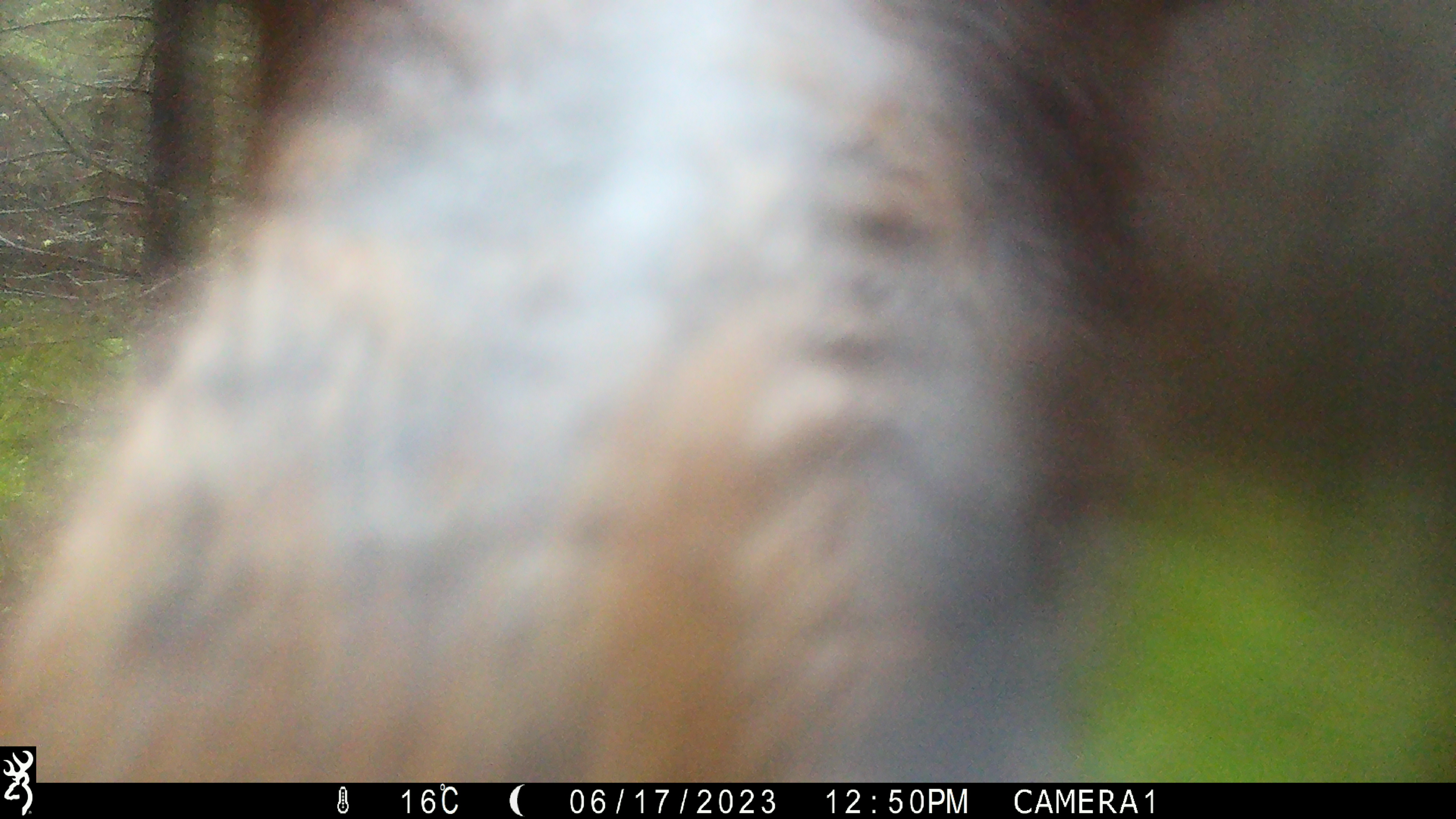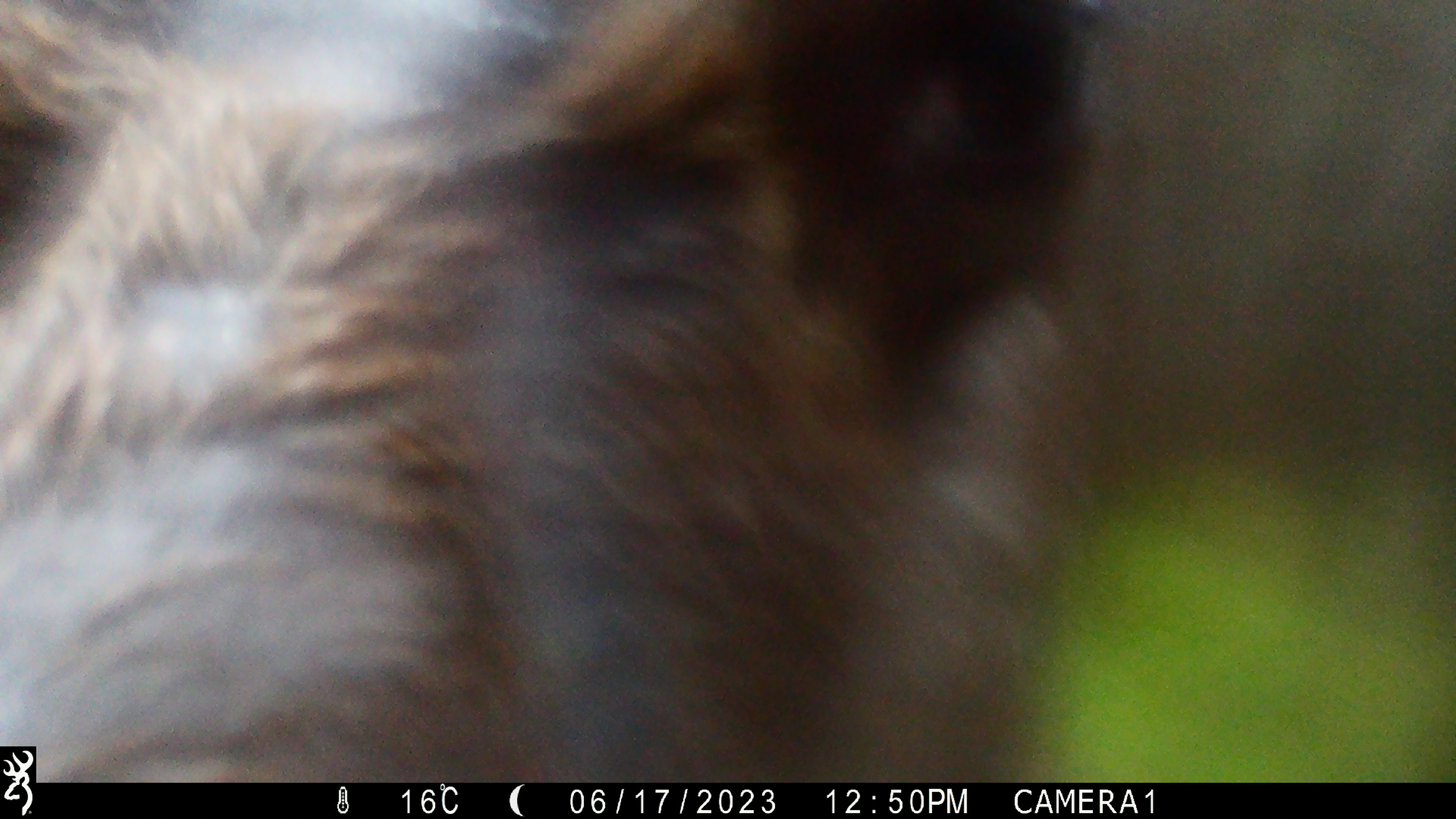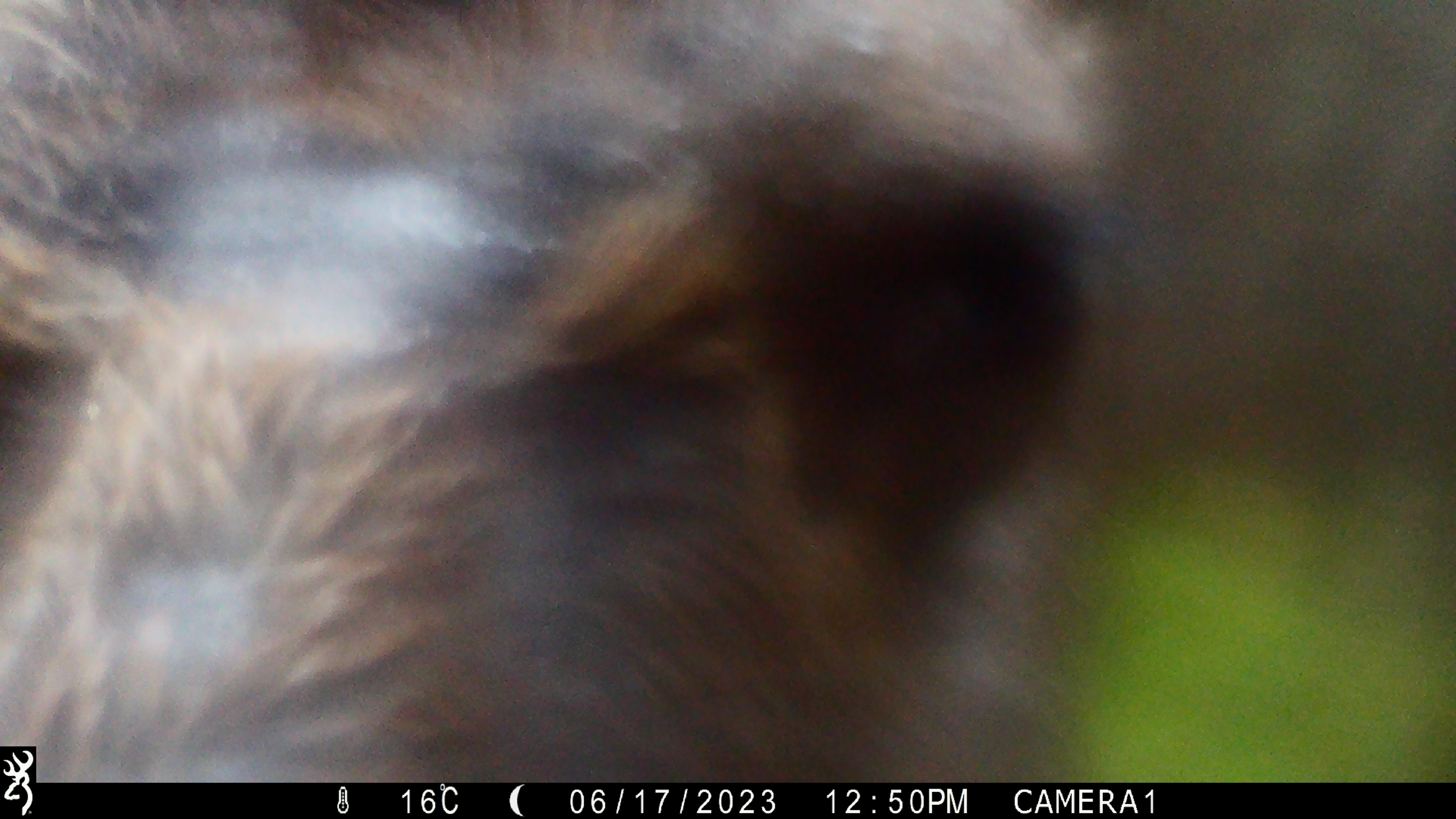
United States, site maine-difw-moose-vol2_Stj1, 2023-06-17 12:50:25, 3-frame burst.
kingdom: Animalia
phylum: Chordata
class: Mammalia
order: Artiodactyla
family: Cervidae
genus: Alces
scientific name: Alces alces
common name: moose